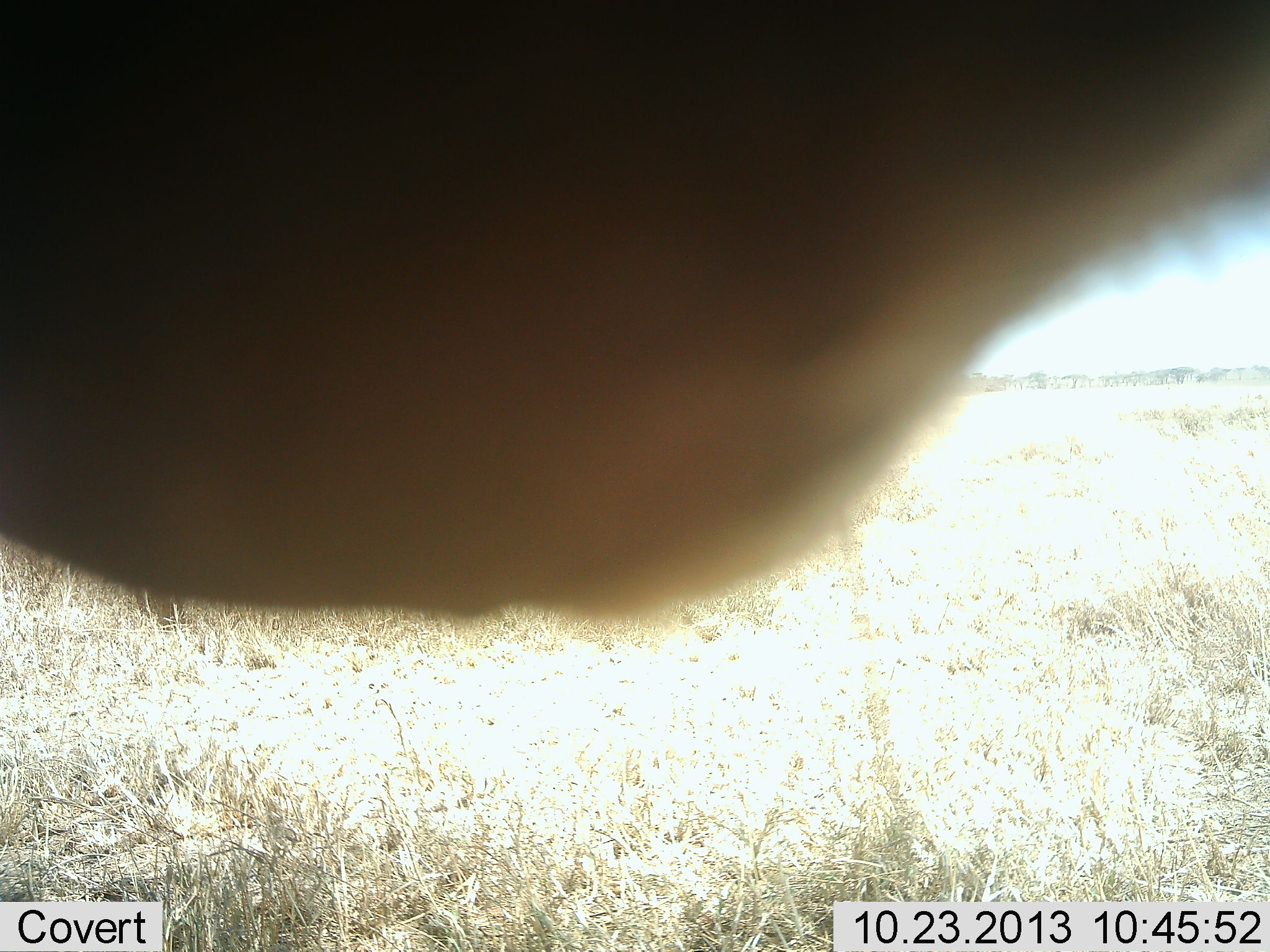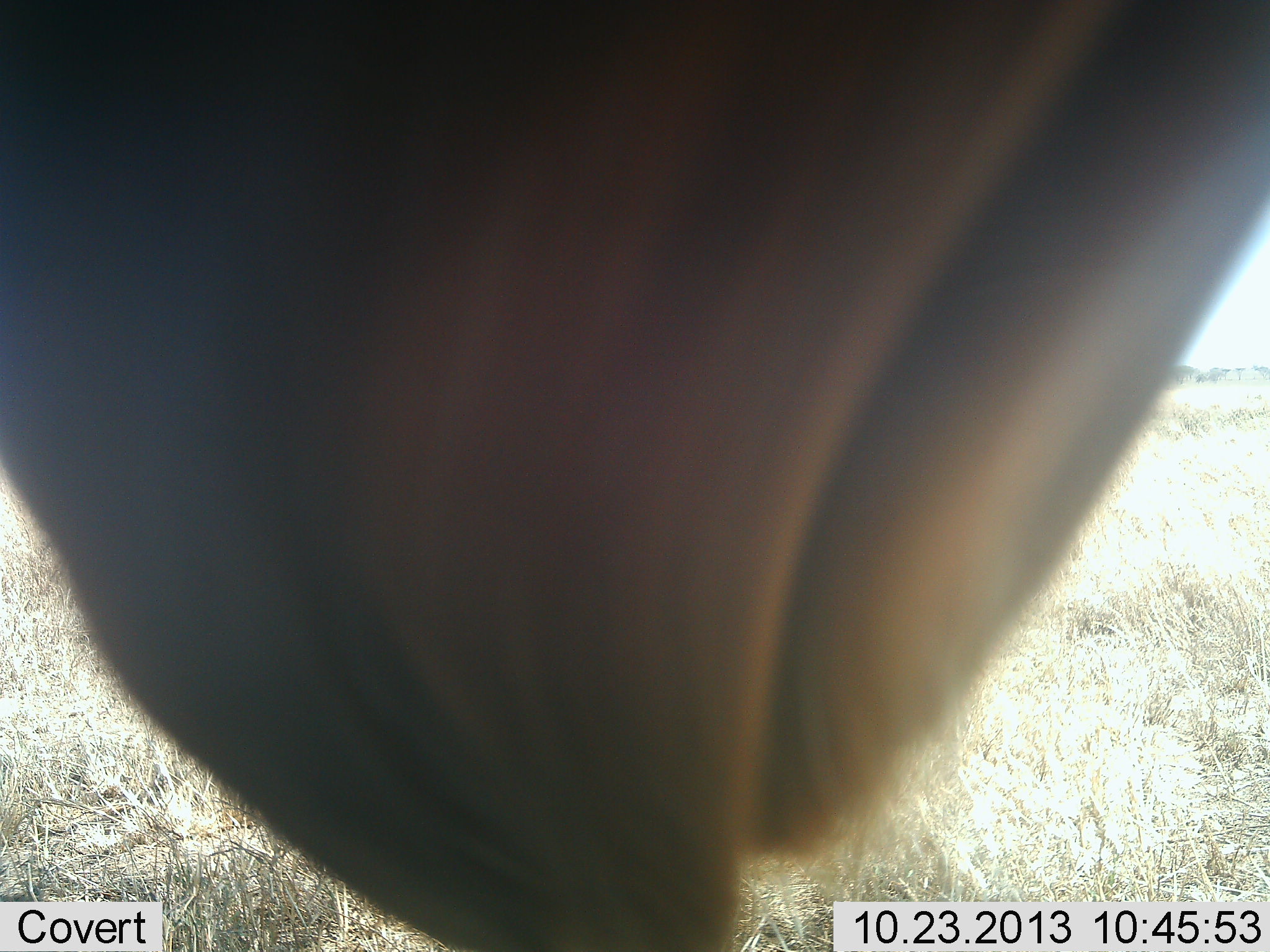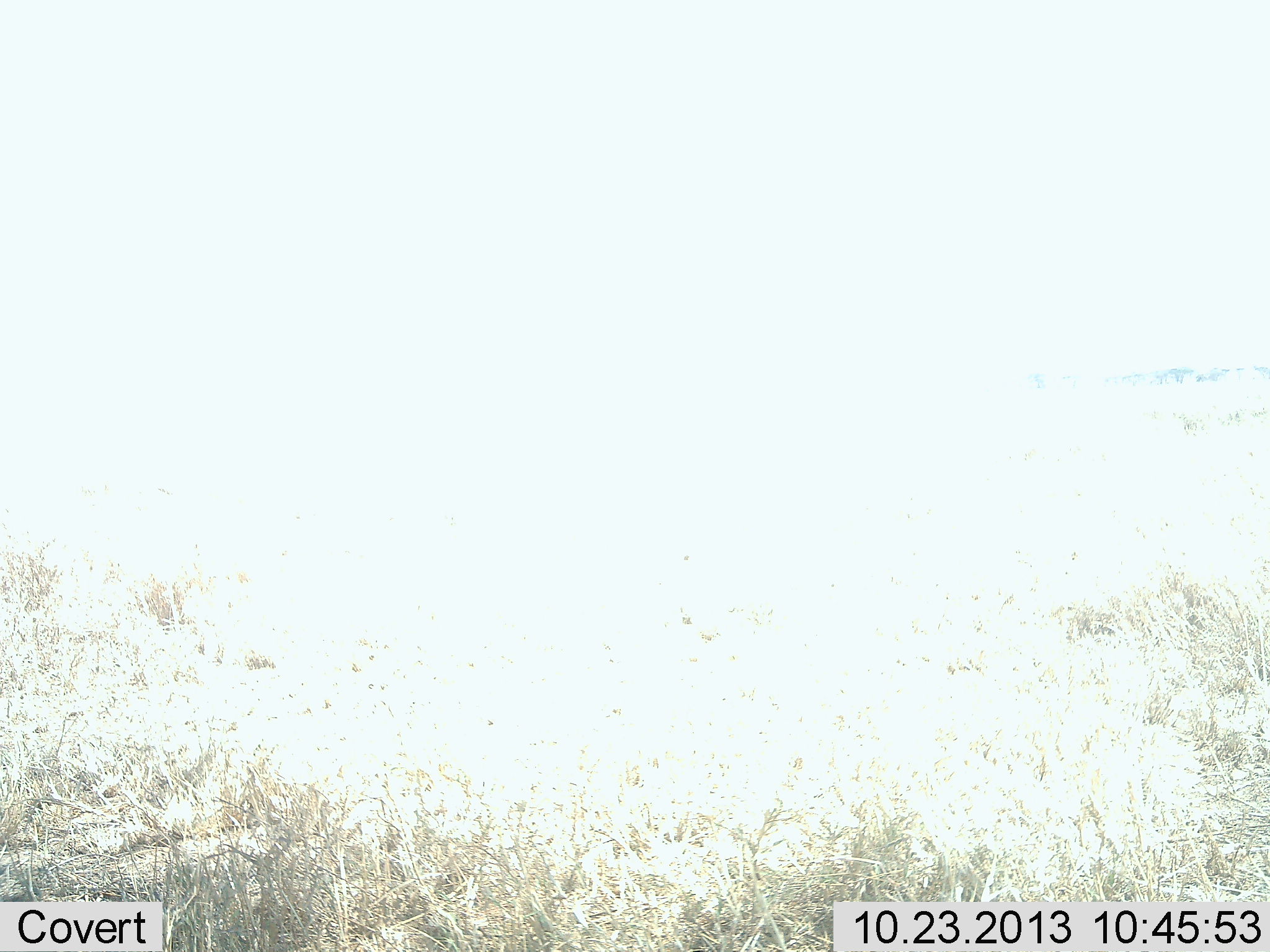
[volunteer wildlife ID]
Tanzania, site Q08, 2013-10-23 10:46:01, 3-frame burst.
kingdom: Animalia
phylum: Chordata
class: Mammalia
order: Artiodactyla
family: Bovidae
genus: Alcelaphus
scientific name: Alcelaphus buselaphus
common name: hartebeest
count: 1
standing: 100%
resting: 0%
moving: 0%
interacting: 33%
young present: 0%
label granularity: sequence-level